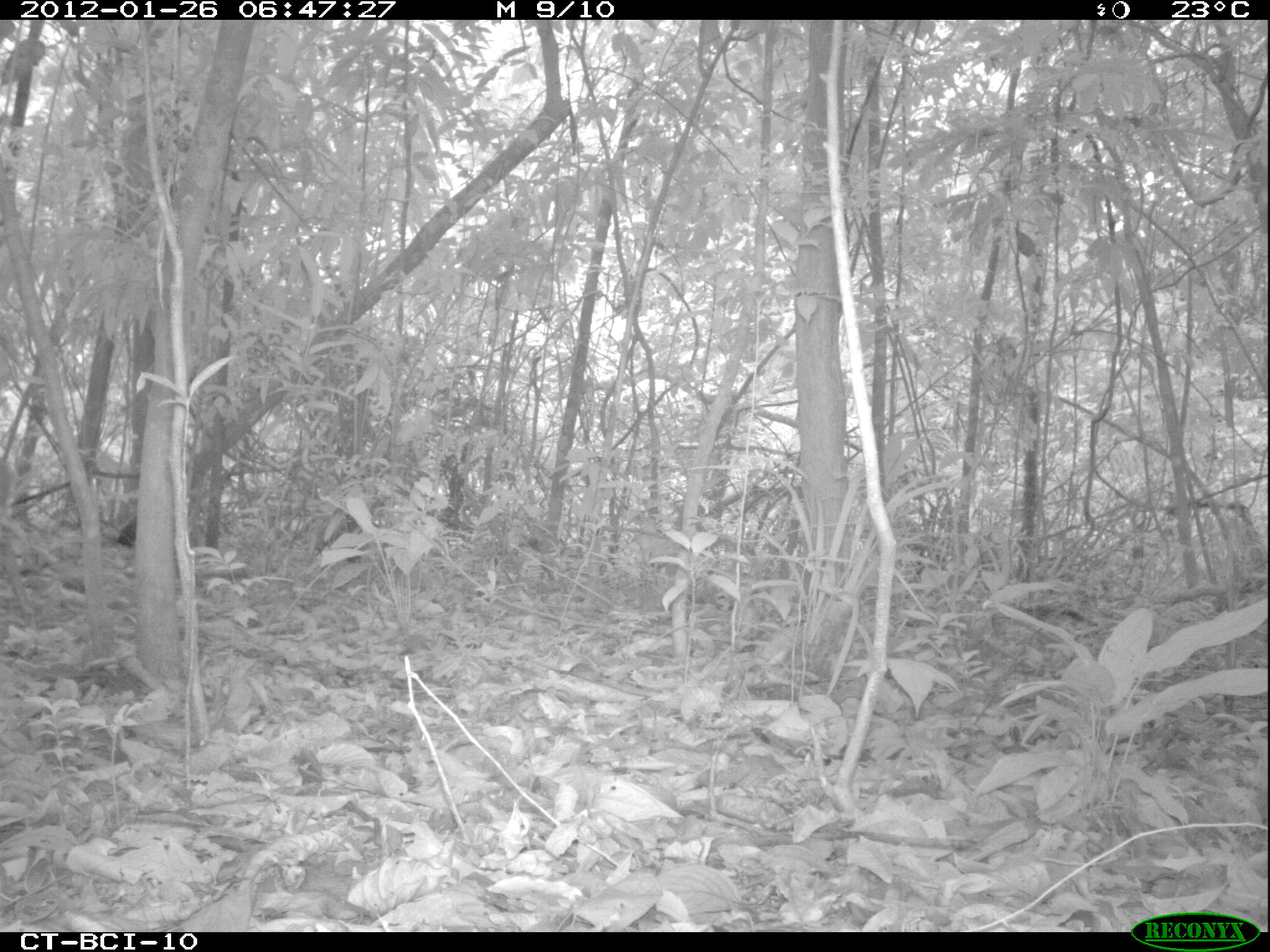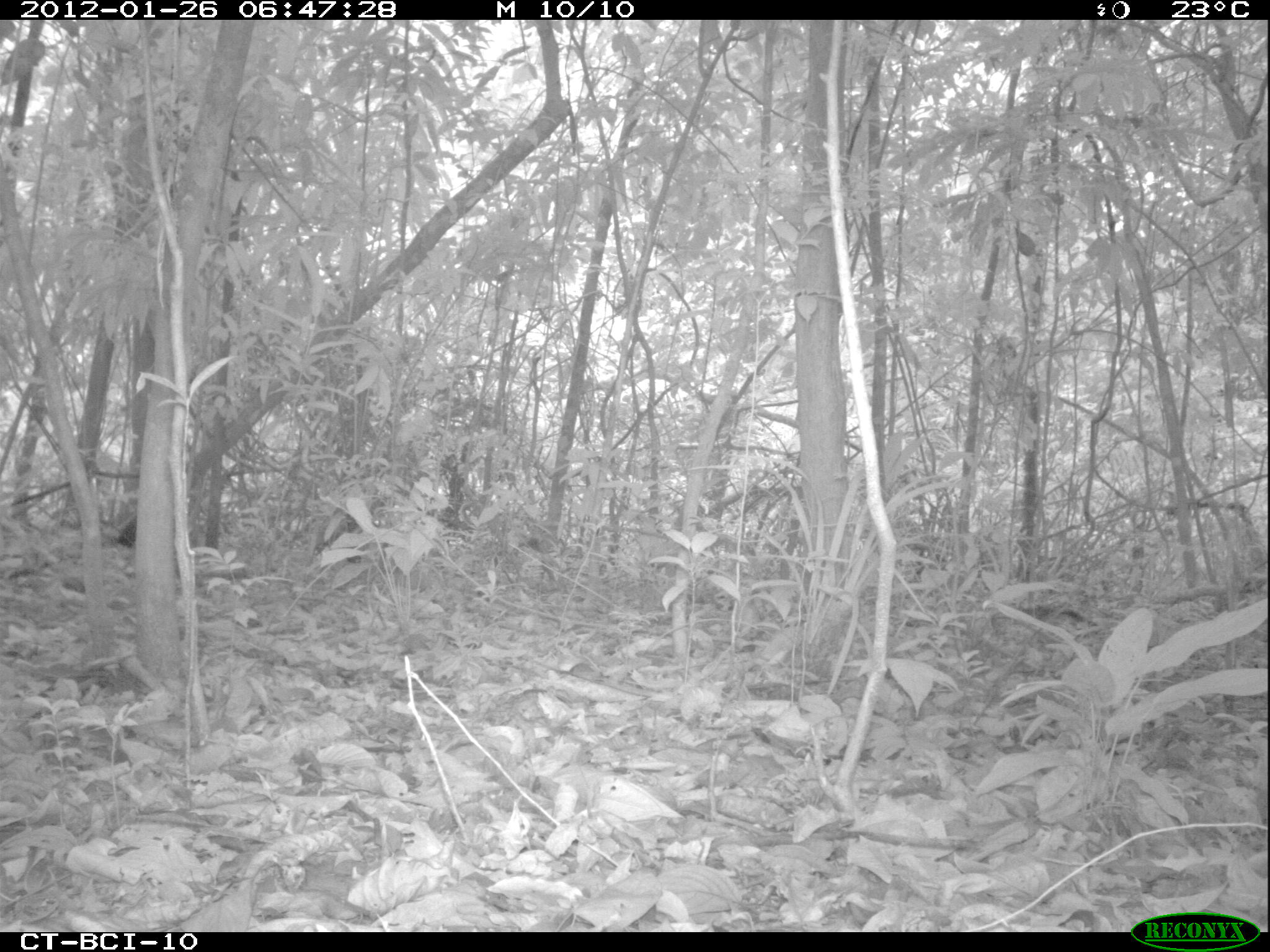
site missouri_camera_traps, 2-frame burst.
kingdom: Animalia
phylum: Chordata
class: Mammalia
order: Artiodactyla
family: Cervidae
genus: Mazama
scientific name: Mazama americana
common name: red brocket deer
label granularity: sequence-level